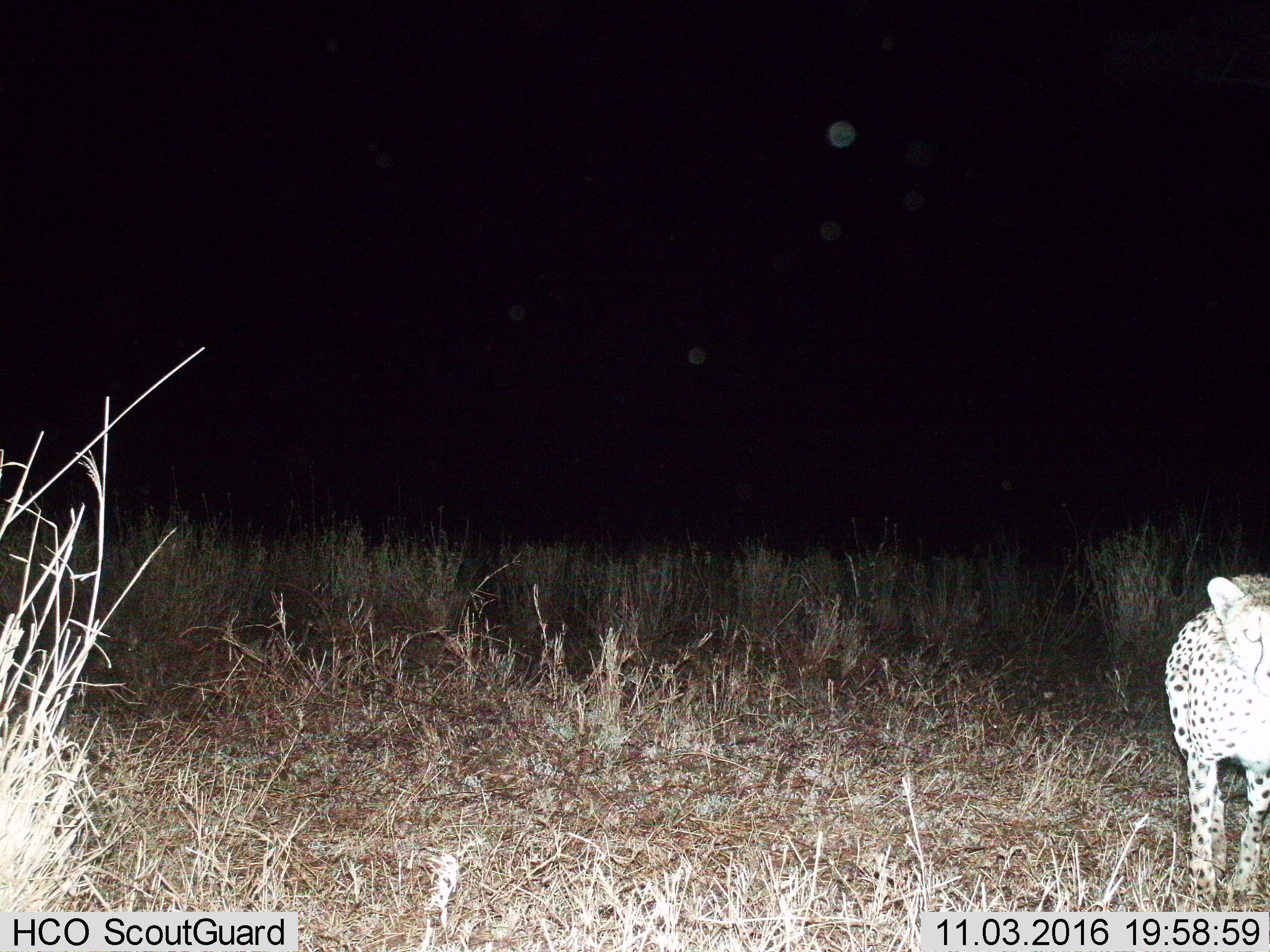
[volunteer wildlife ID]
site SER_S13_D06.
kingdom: Animalia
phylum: Chordata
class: Mammalia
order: Carnivora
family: Felidae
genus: Acinonyx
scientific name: Acinonyx jubatus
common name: cheetah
Cheetah (Acinonyx jubatus), count 1. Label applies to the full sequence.